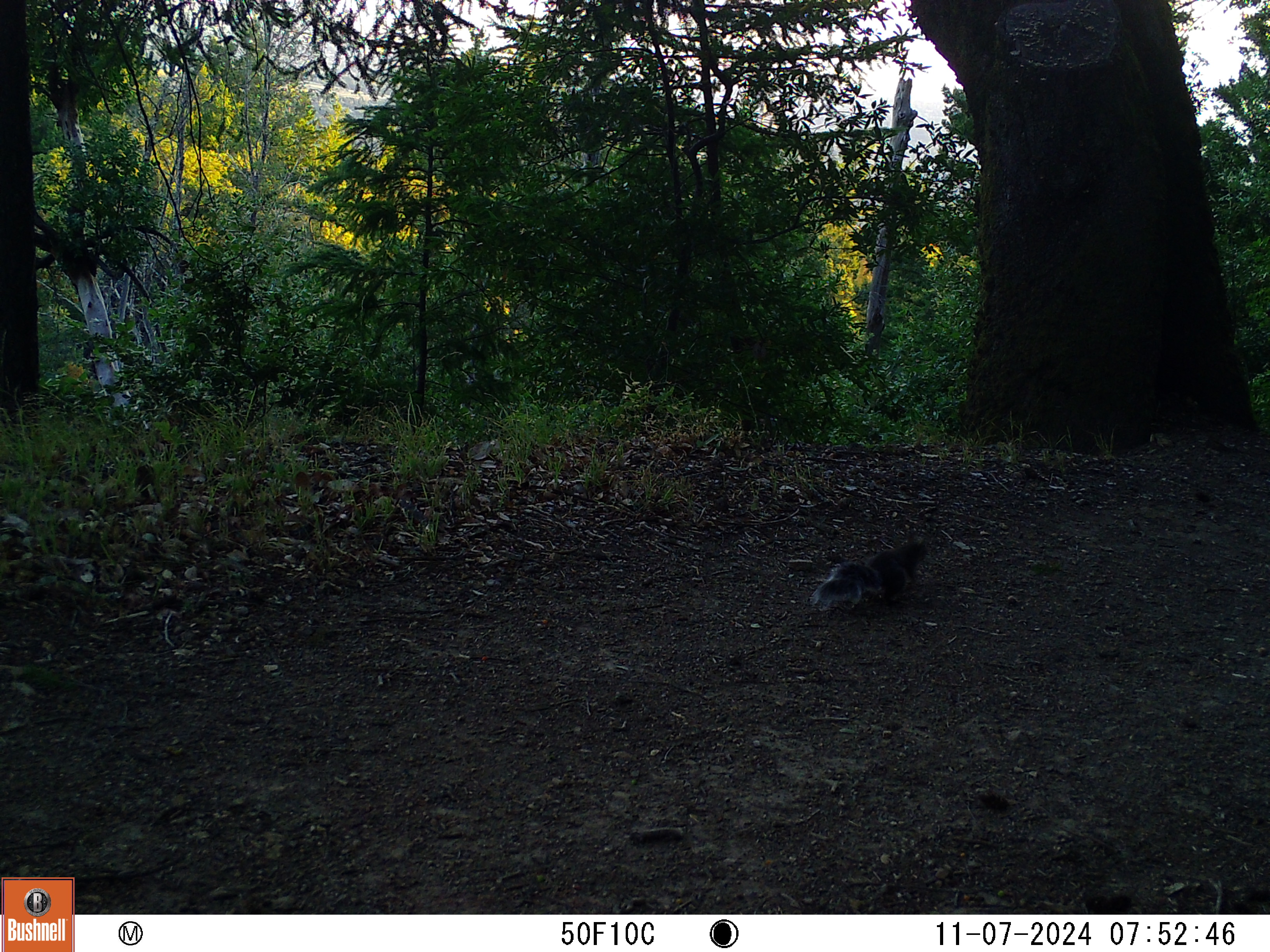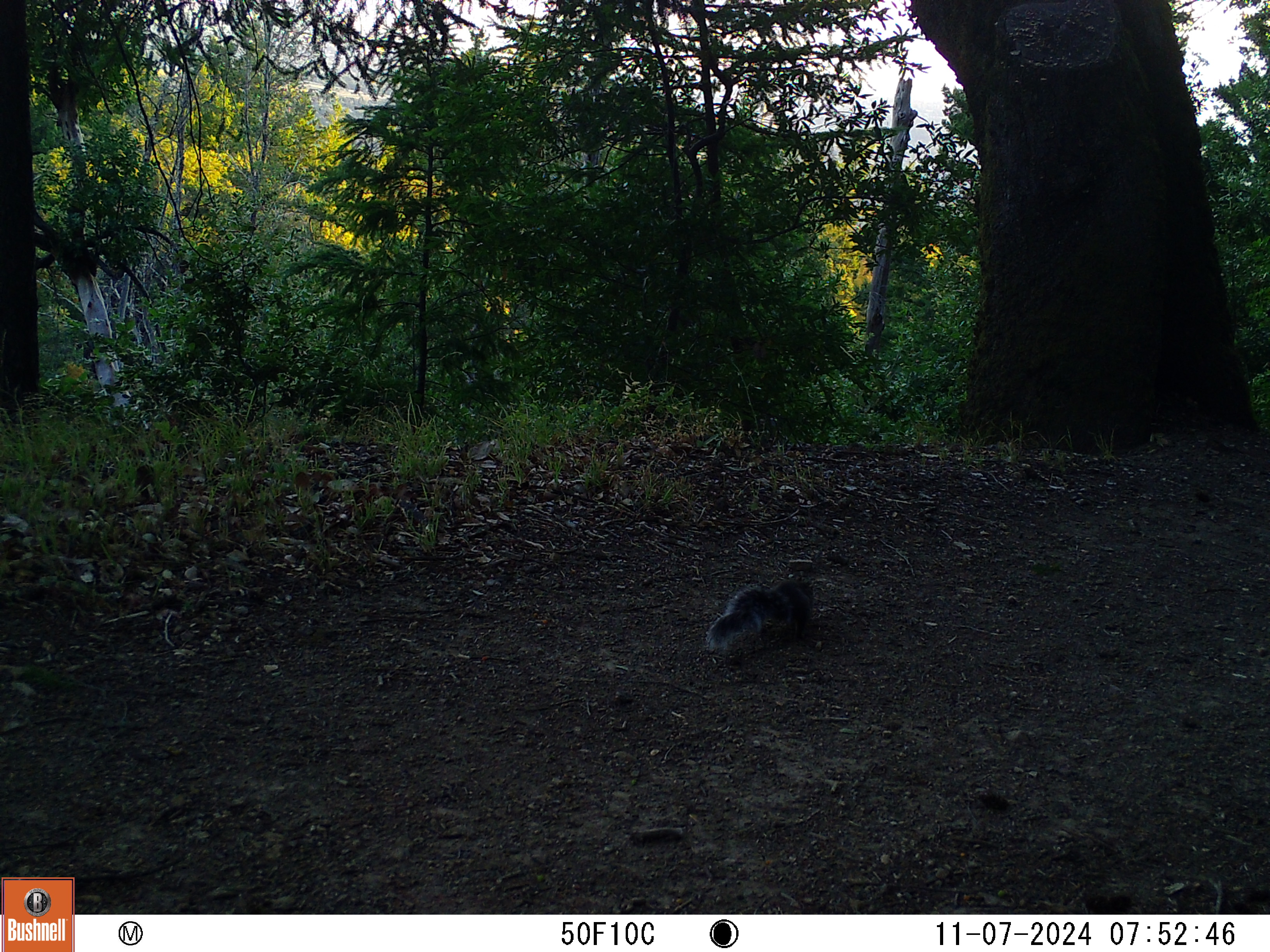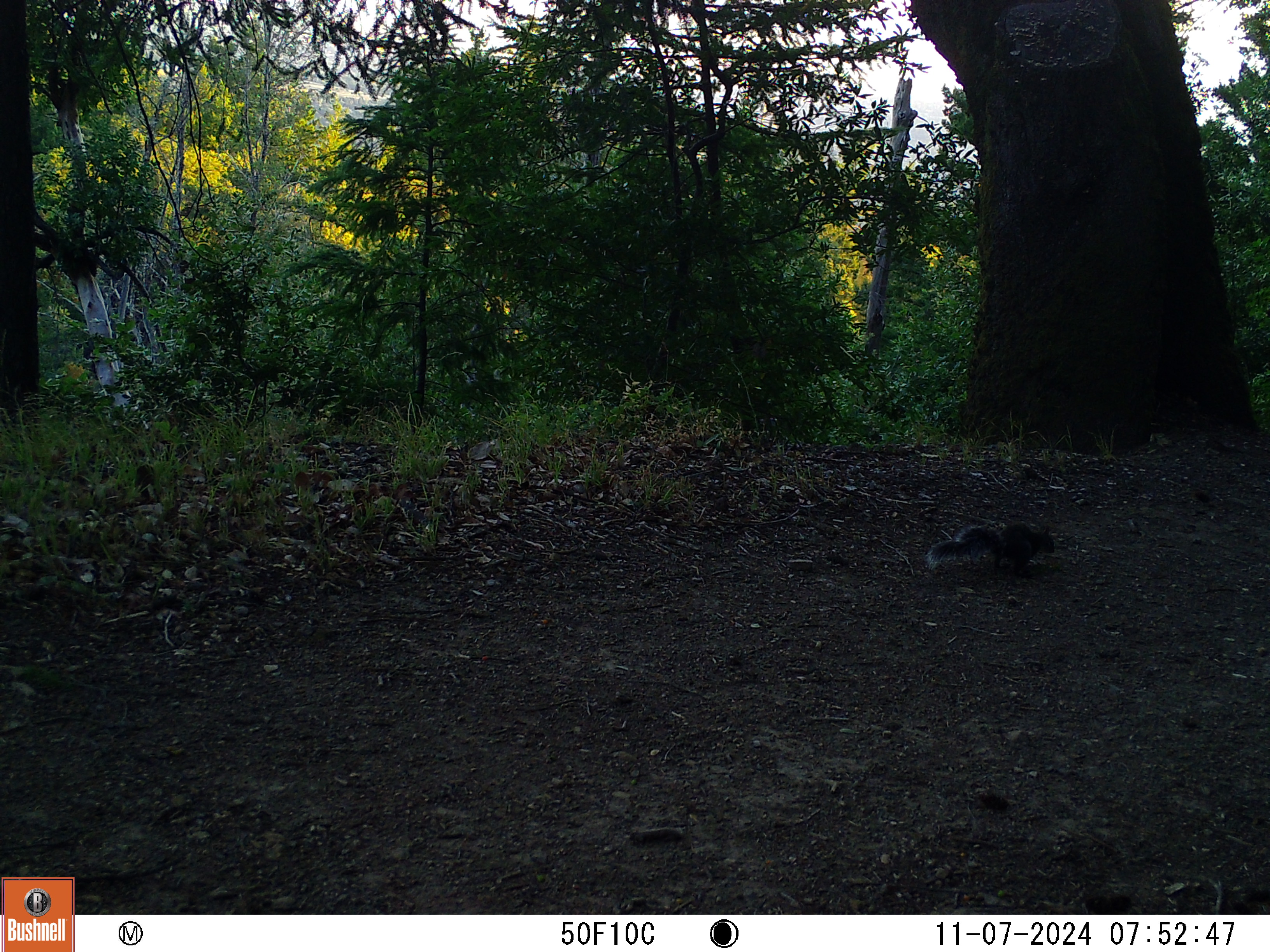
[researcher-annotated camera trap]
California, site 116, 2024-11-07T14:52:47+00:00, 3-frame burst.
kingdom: Animalia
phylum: Chordata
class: Mammalia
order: Rodentia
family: Sciuridae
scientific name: Sciuridae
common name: squirrel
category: unknown squirrel